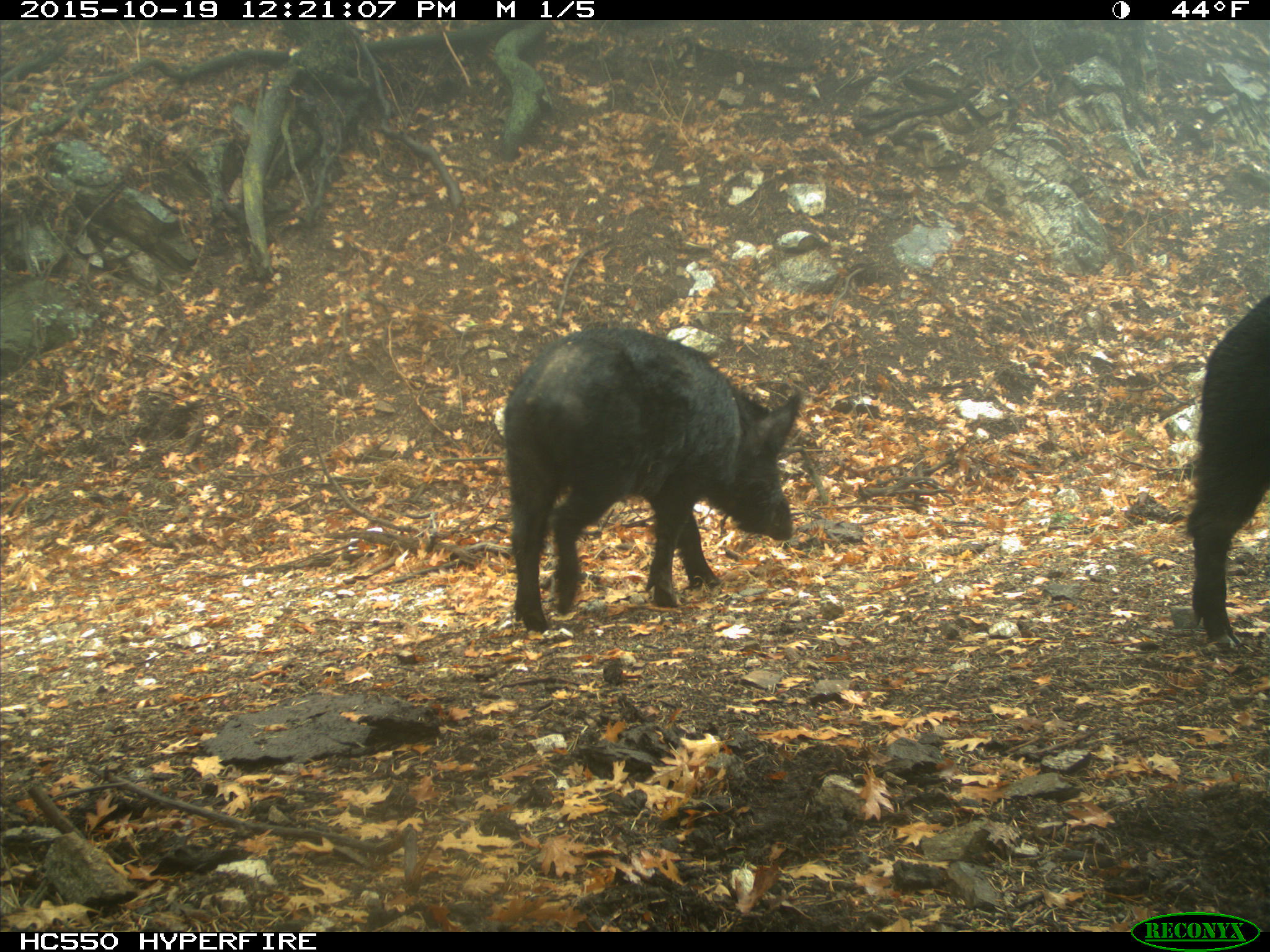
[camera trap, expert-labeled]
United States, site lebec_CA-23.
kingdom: Animalia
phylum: Chordata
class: Mammalia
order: Artiodactyla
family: Suidae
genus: Sus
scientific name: Sus scrofa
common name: wild boar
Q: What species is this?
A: Sus scrofa (wild boar).